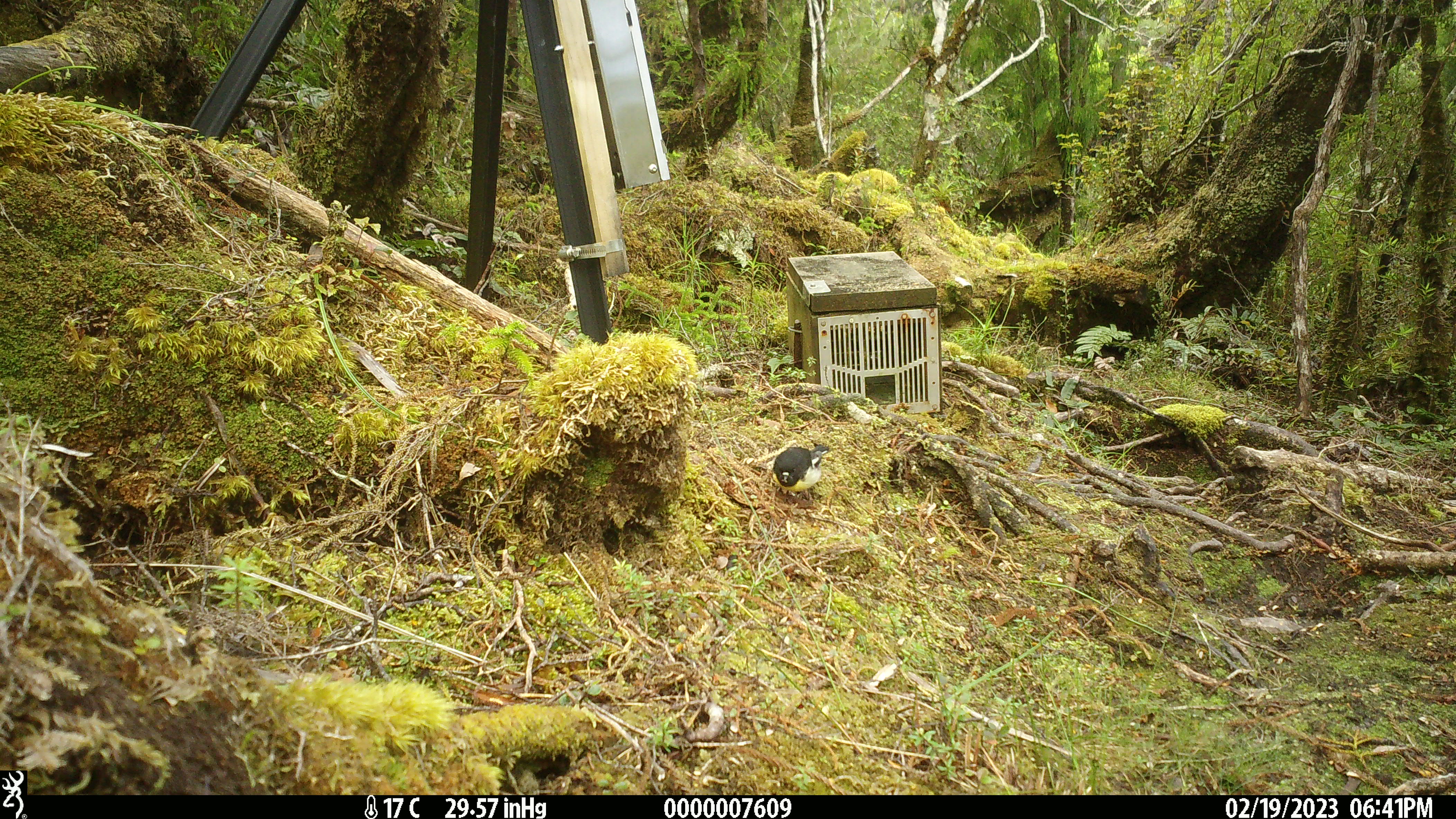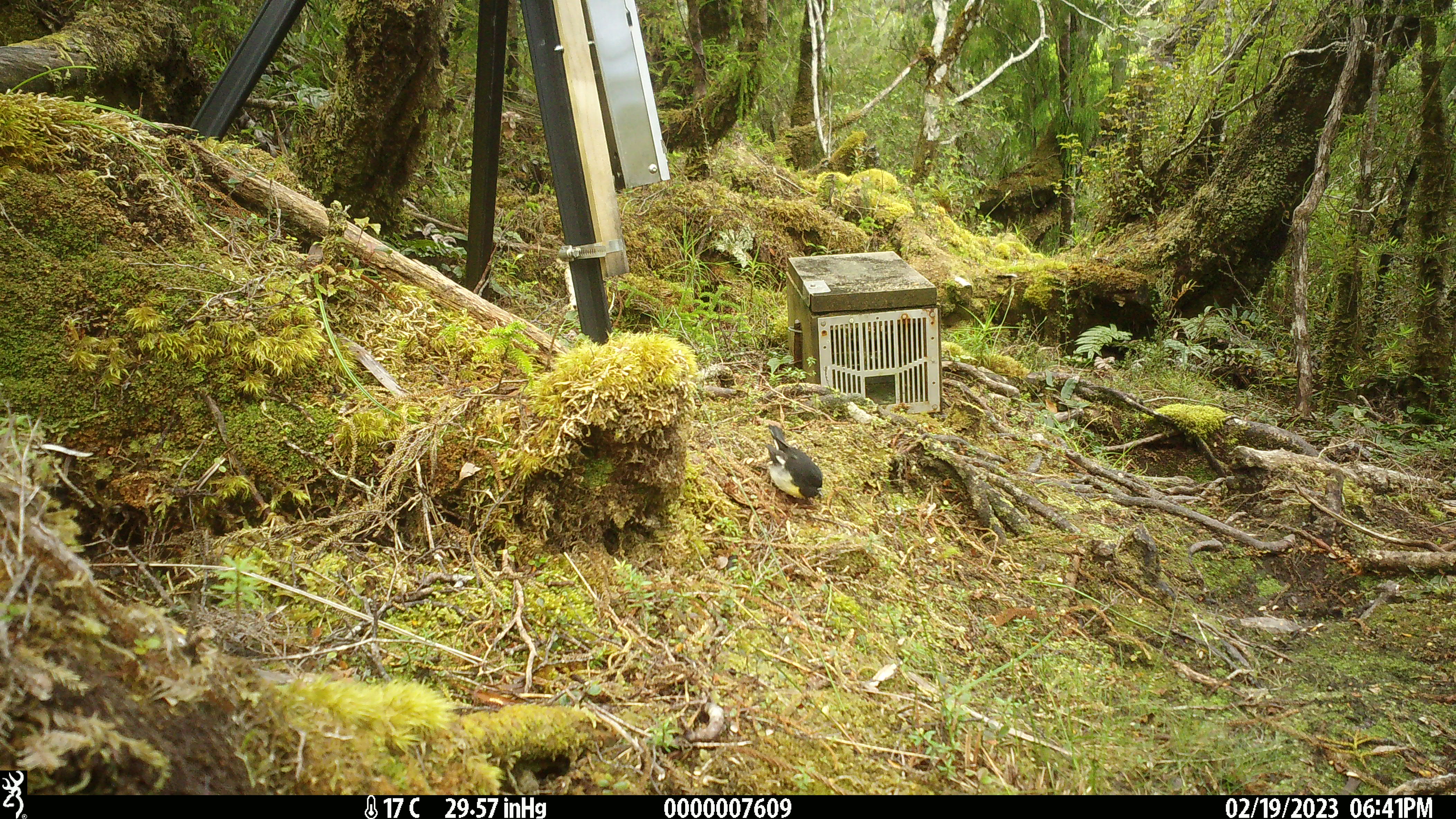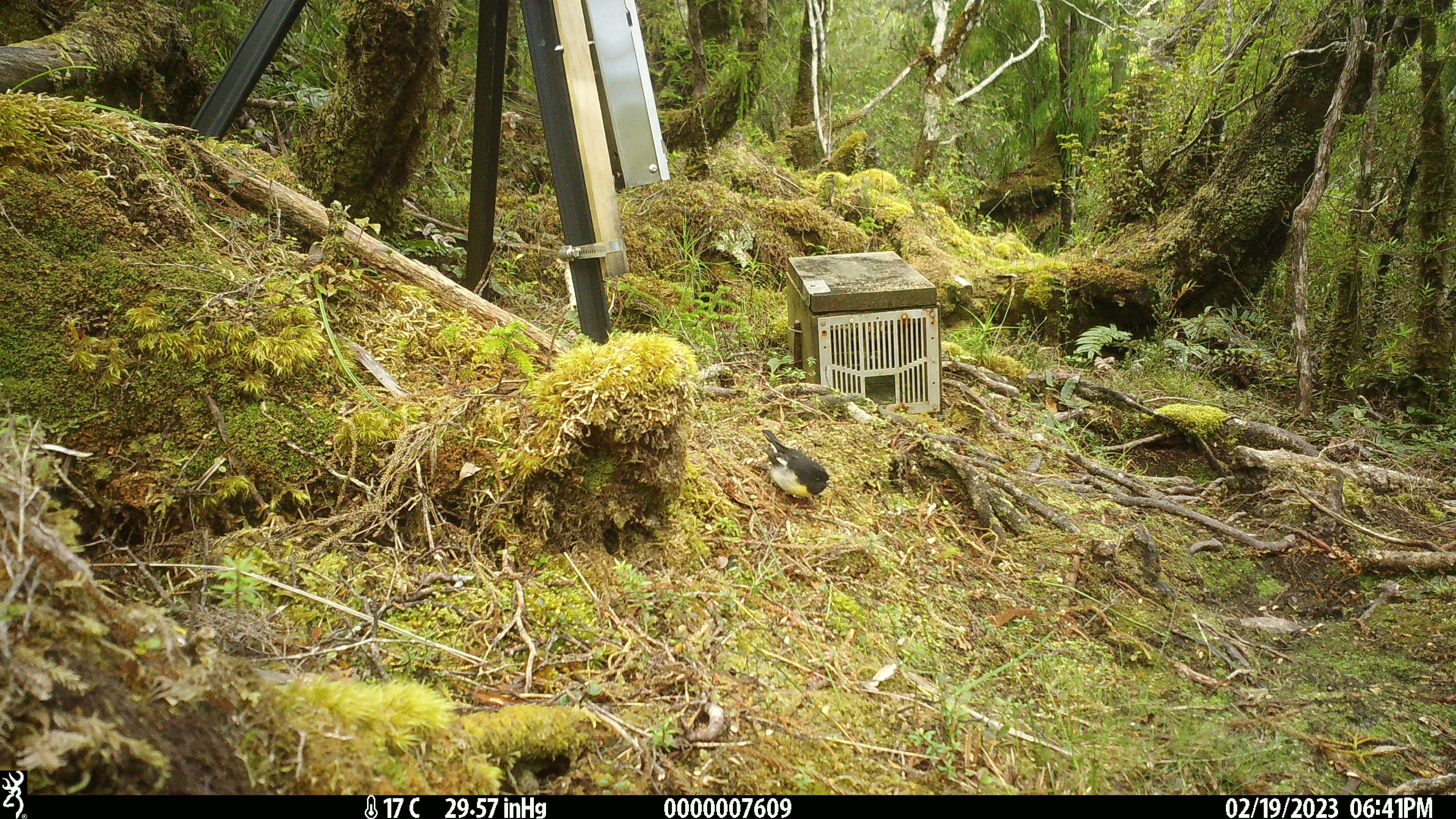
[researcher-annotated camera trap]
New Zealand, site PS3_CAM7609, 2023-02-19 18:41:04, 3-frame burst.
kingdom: Animalia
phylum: Chordata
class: Aves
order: Passeriformes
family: Petroicidae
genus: Petroica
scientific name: Petroica macrocephala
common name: tomtit